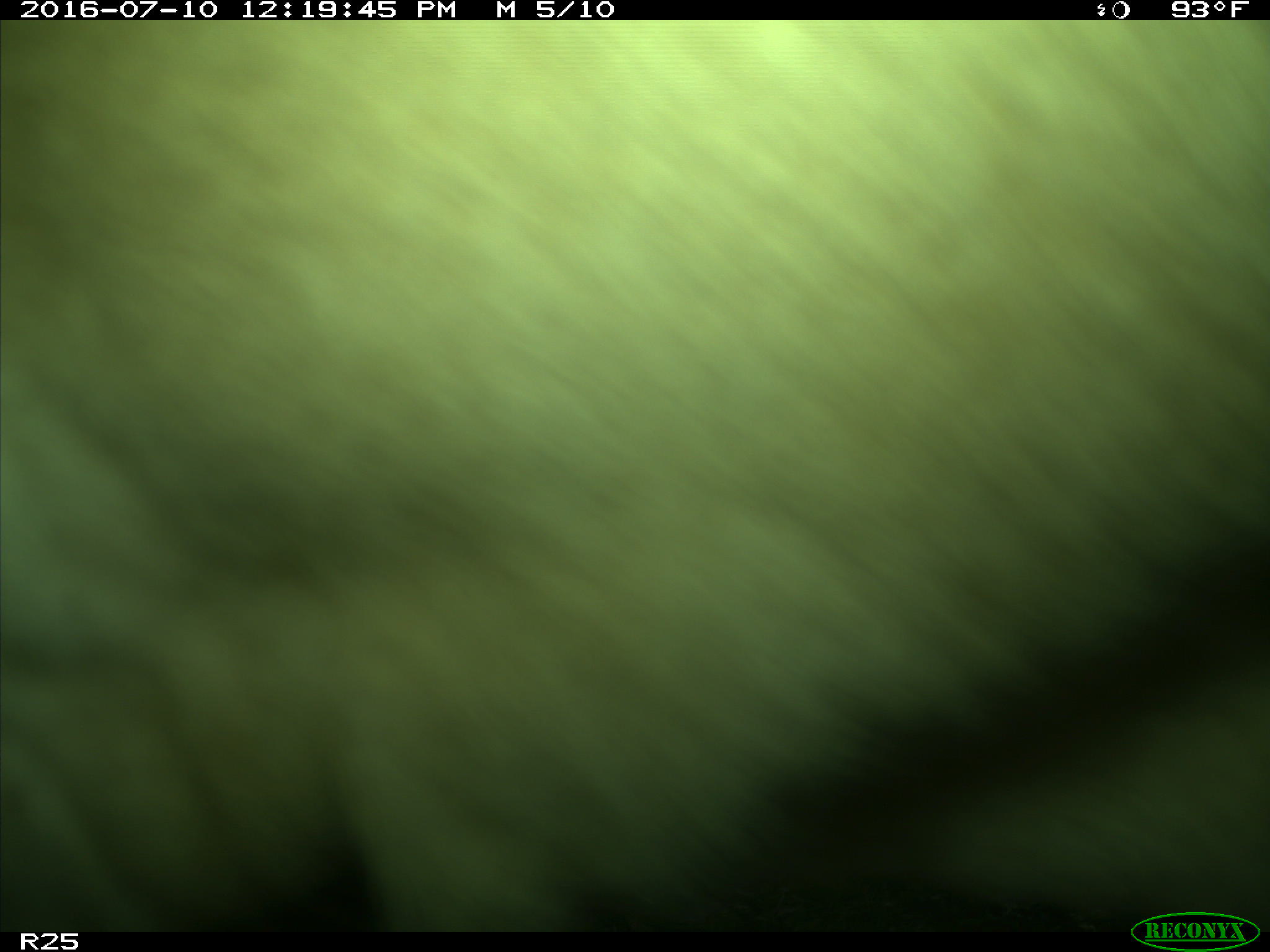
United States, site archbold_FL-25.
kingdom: Animalia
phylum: Chordata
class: Mammalia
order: Artiodactyla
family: Bovidae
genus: Bos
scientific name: Bos taurus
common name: domestic cow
Bos taurus (domestic cow).